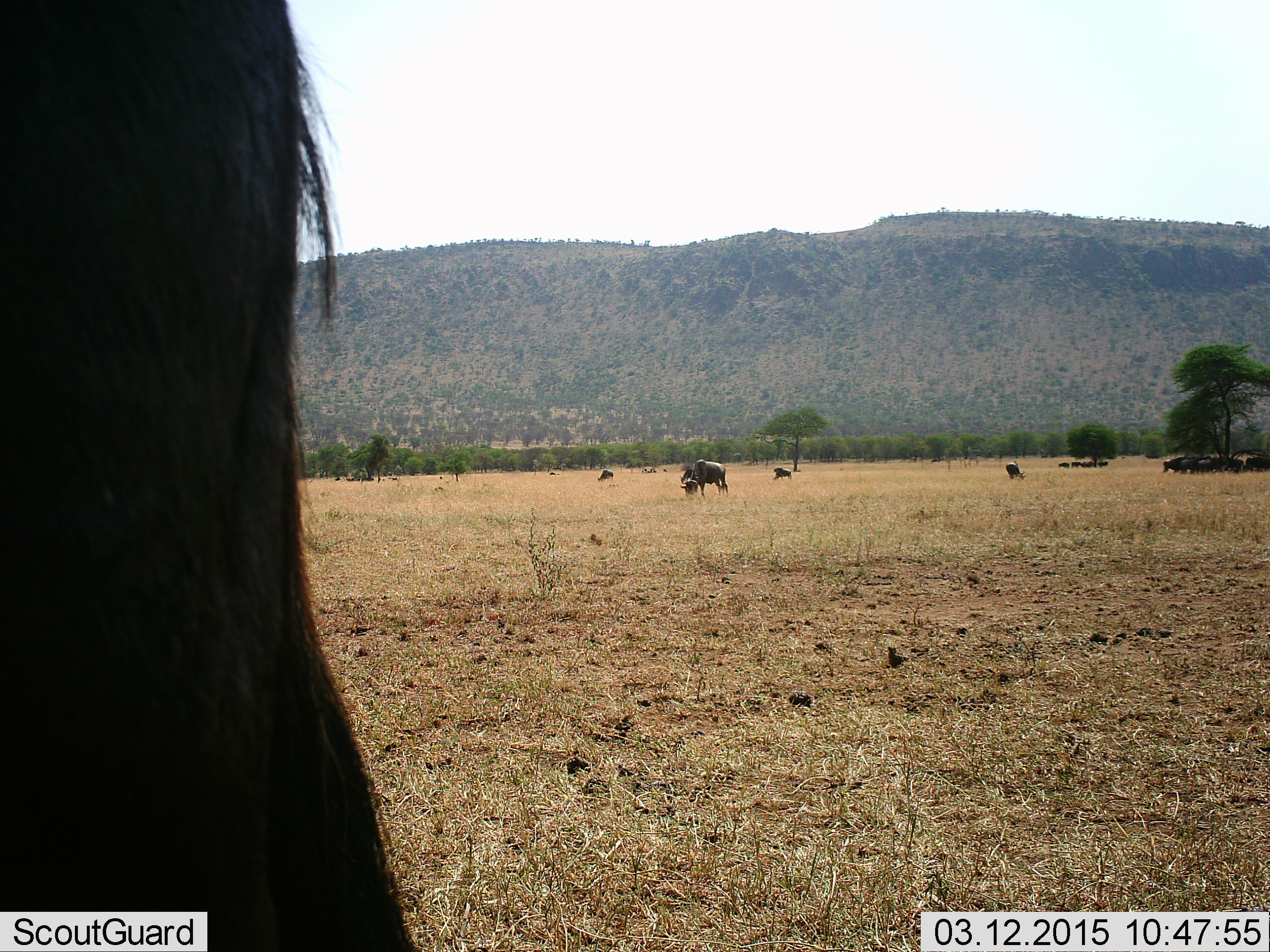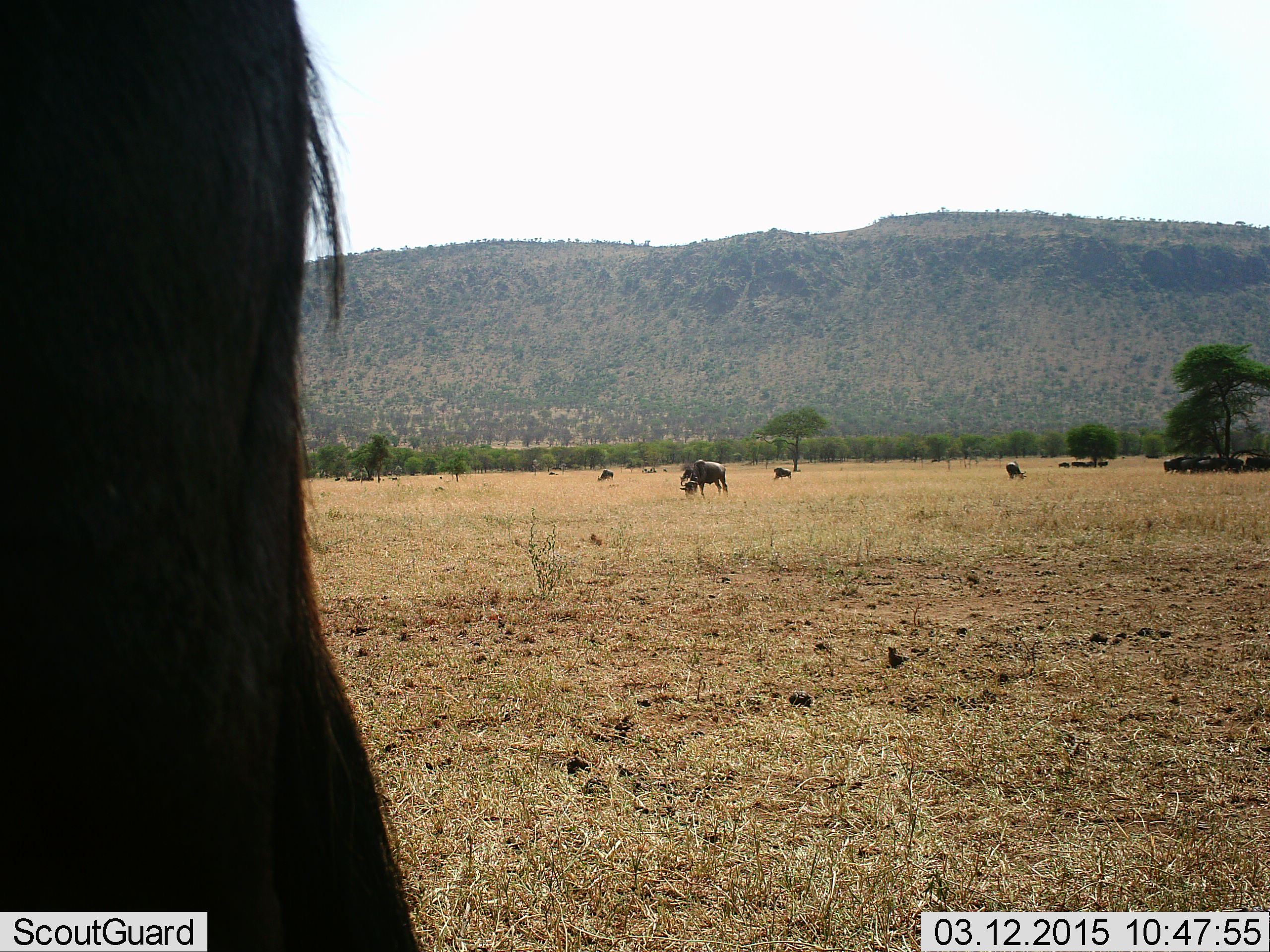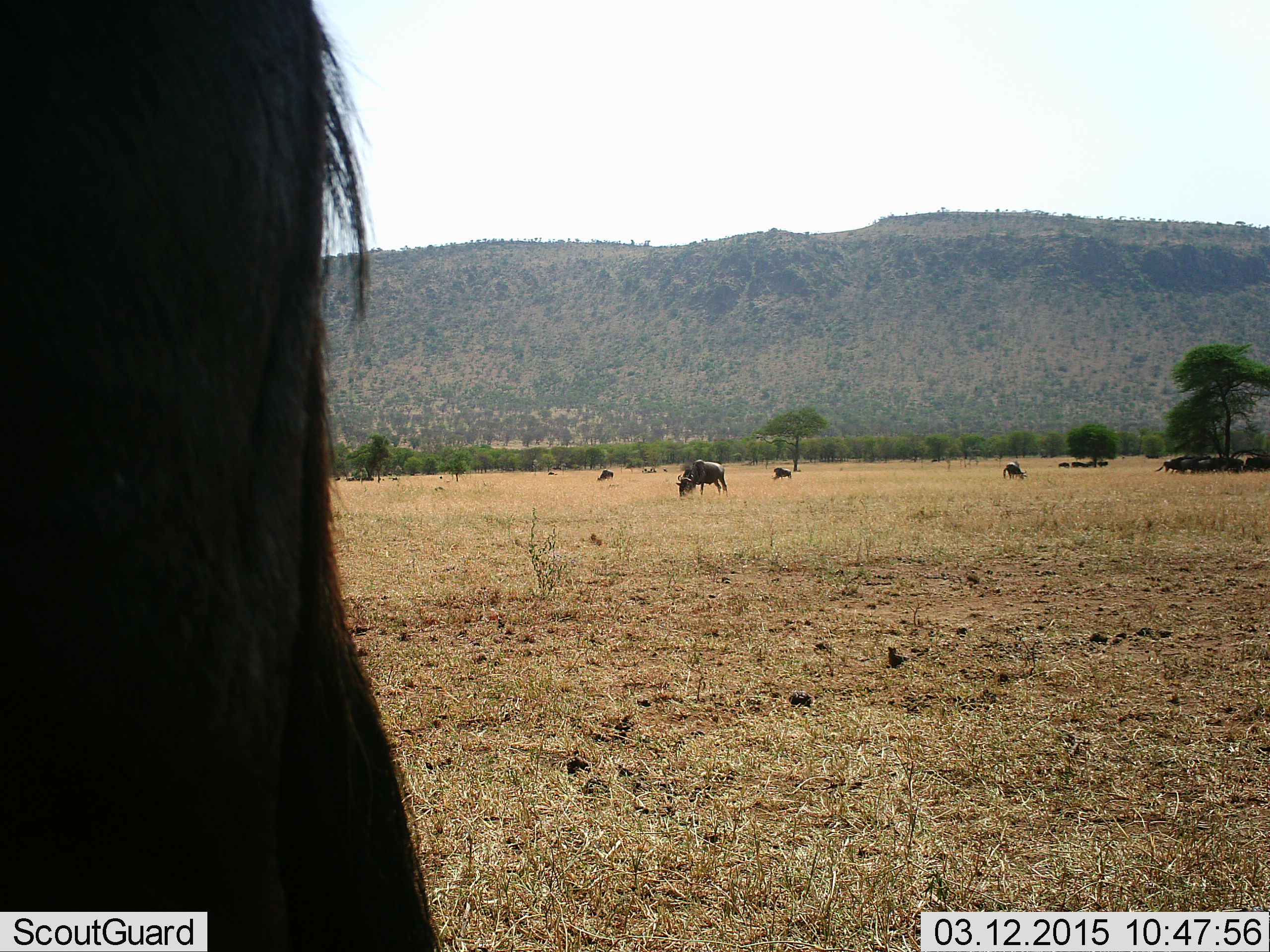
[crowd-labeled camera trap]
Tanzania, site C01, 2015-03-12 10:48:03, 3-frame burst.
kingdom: Animalia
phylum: Chordata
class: Mammalia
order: Artiodactyla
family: Bovidae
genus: Connochaetes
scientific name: Connochaetes taurinus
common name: blue wildebeest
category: wildebeest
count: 11-50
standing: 80%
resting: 30%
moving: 0%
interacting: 0%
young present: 0%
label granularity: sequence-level